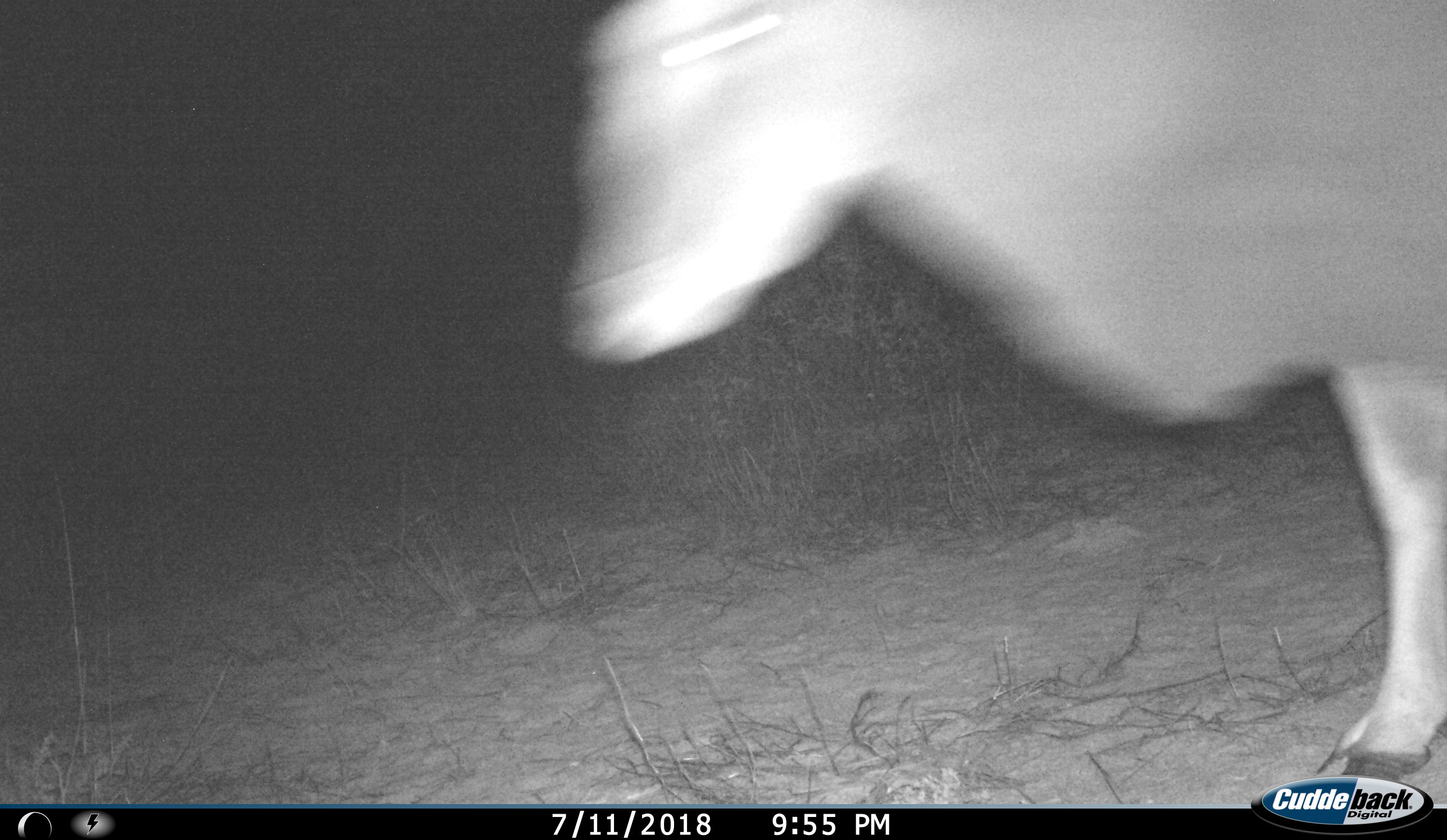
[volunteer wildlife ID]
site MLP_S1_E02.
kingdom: Animalia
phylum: Chordata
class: Mammalia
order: Artiodactyla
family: Bovidae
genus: Tragelaphus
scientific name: Tragelaphus oryx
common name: eland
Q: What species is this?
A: Eland (Tragelaphus oryx).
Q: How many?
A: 1.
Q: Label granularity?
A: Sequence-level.